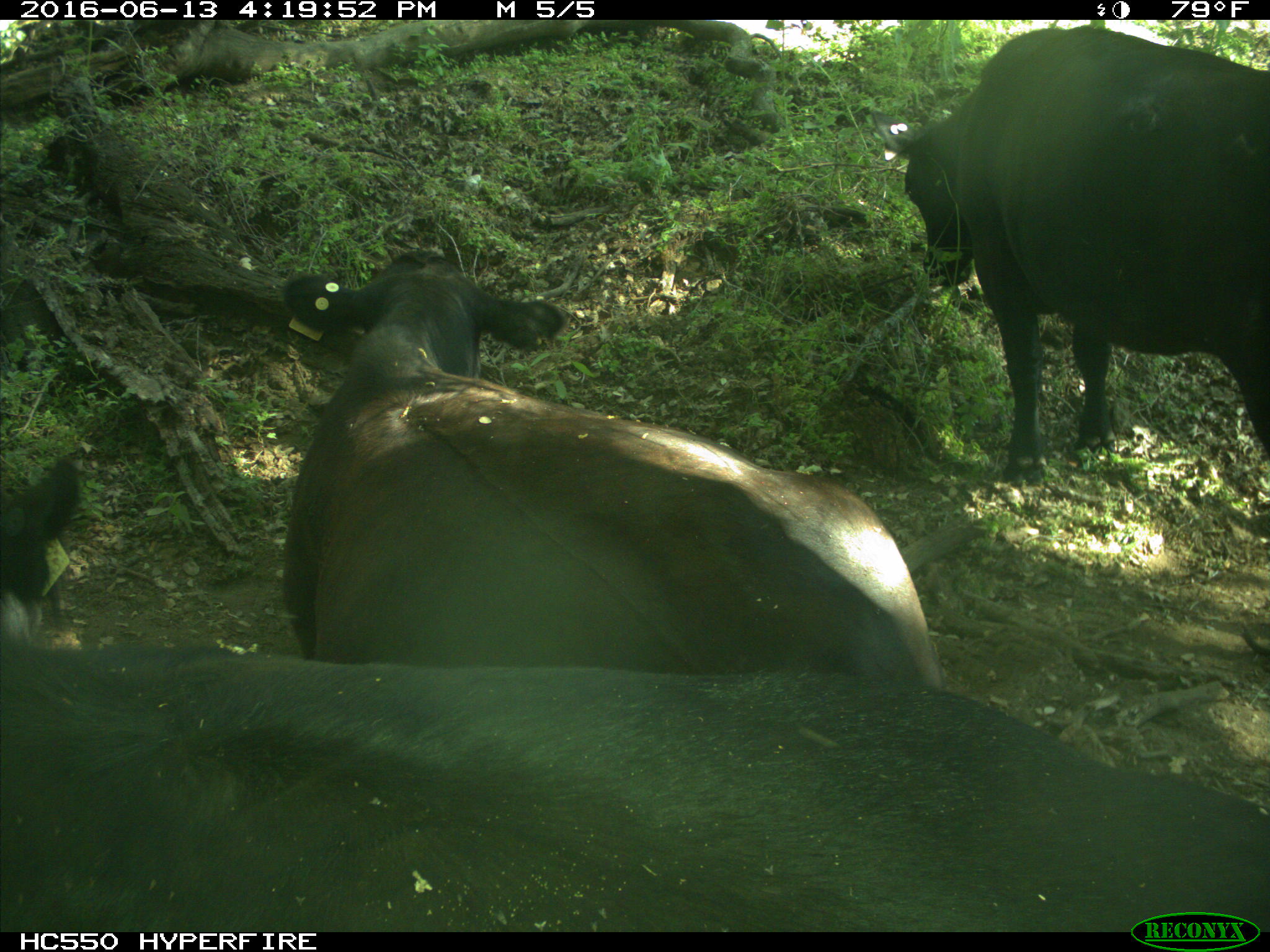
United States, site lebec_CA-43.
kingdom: Animalia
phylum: Chordata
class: Mammalia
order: Artiodactyla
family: Bovidae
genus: Bos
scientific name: Bos taurus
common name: domestic cow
Bos taurus (domestic cow).